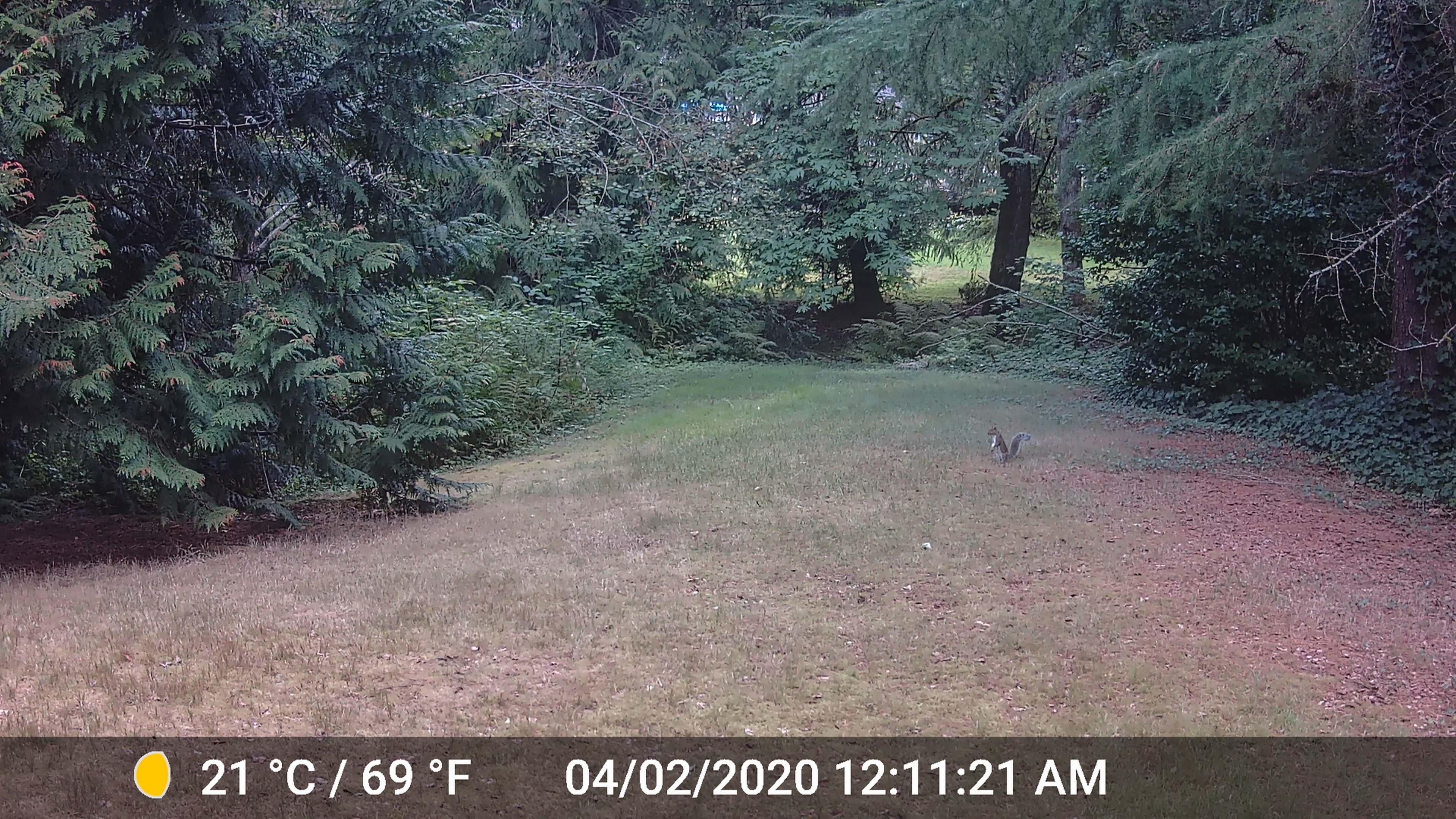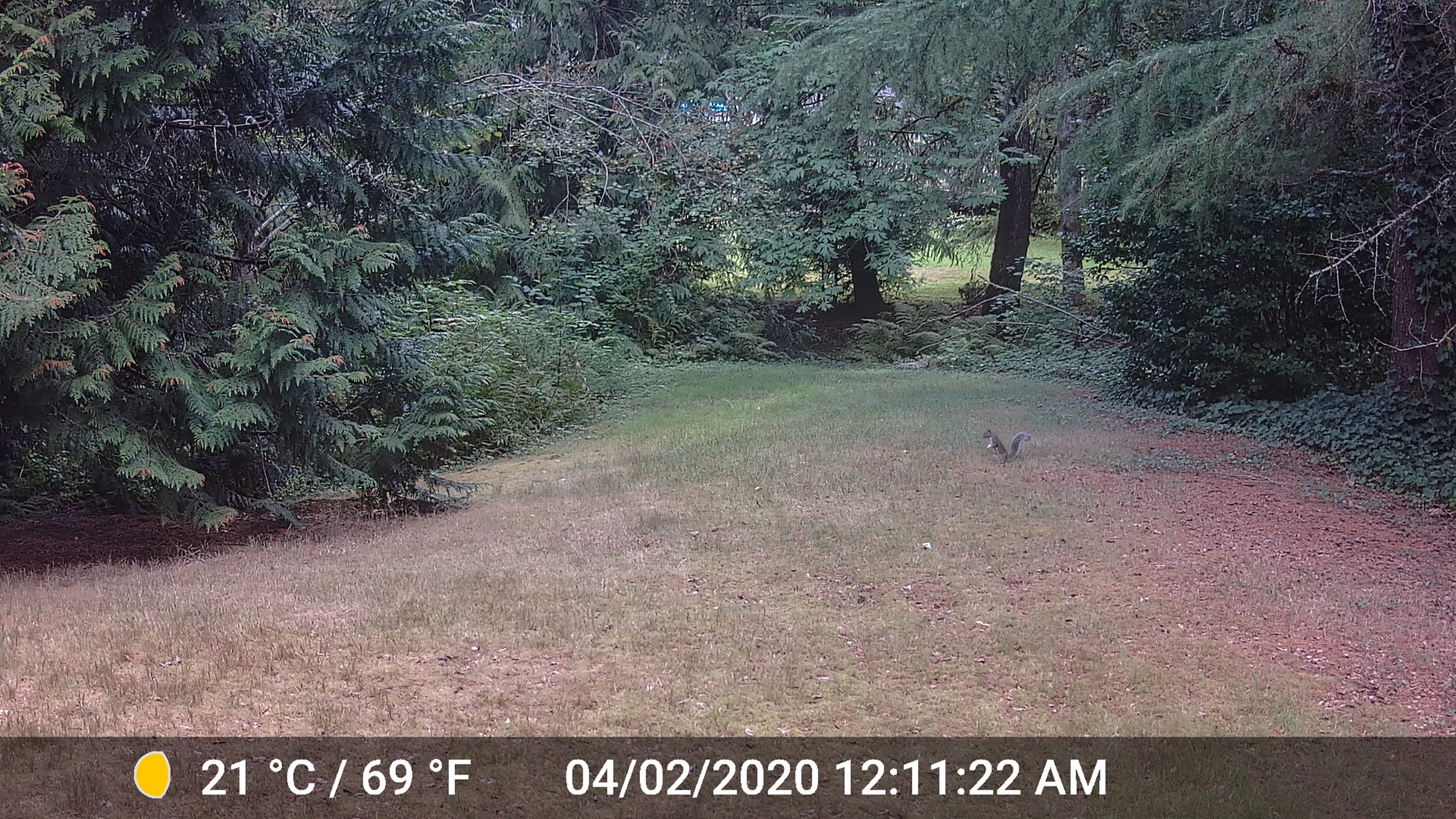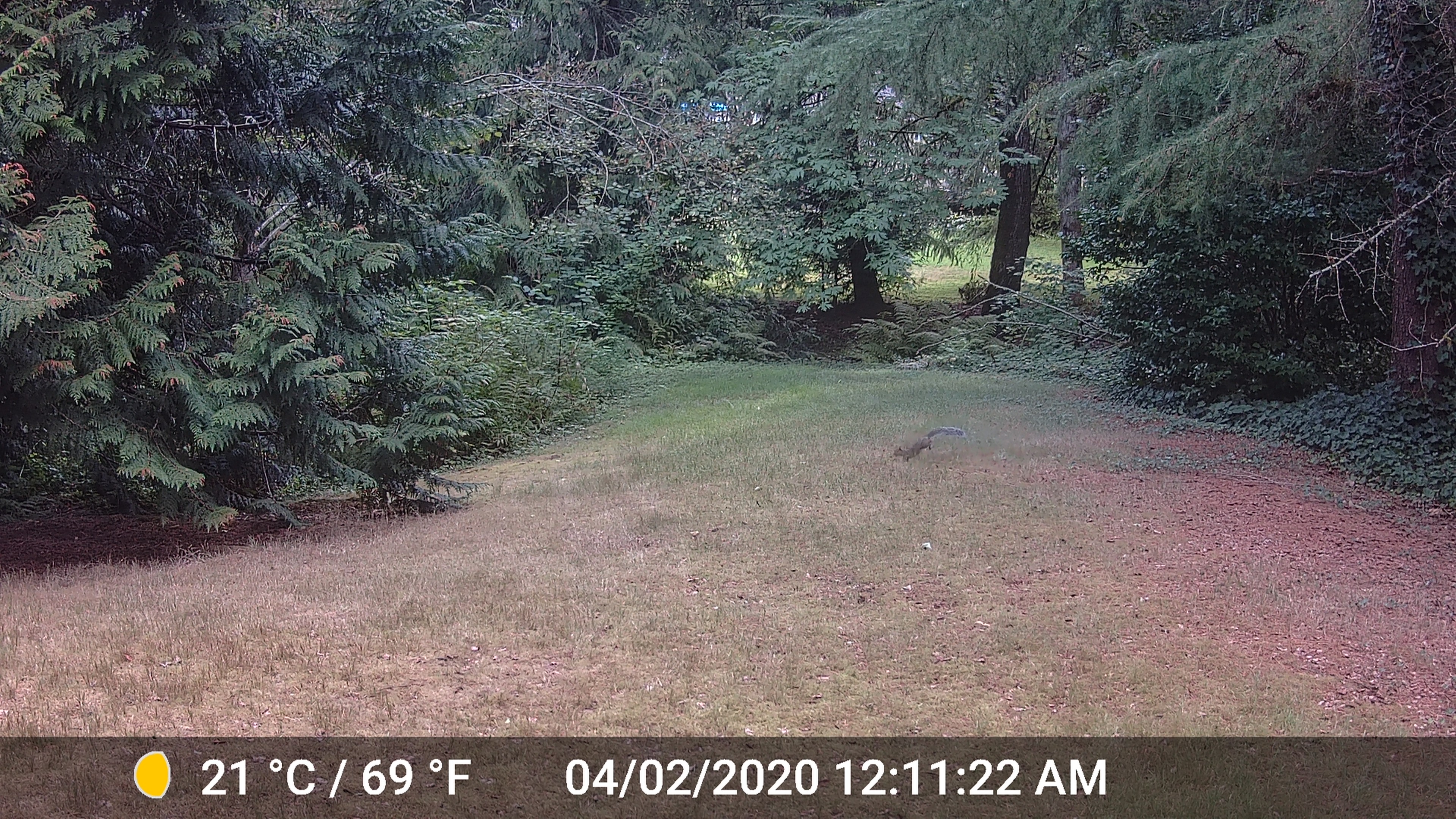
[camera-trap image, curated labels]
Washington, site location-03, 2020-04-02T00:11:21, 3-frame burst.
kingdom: Animalia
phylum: Chordata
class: Mammalia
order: Rodentia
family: Sciuridae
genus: Sciurus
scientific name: Sciurus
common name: squirrel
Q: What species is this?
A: Squirrel (Sciurus).